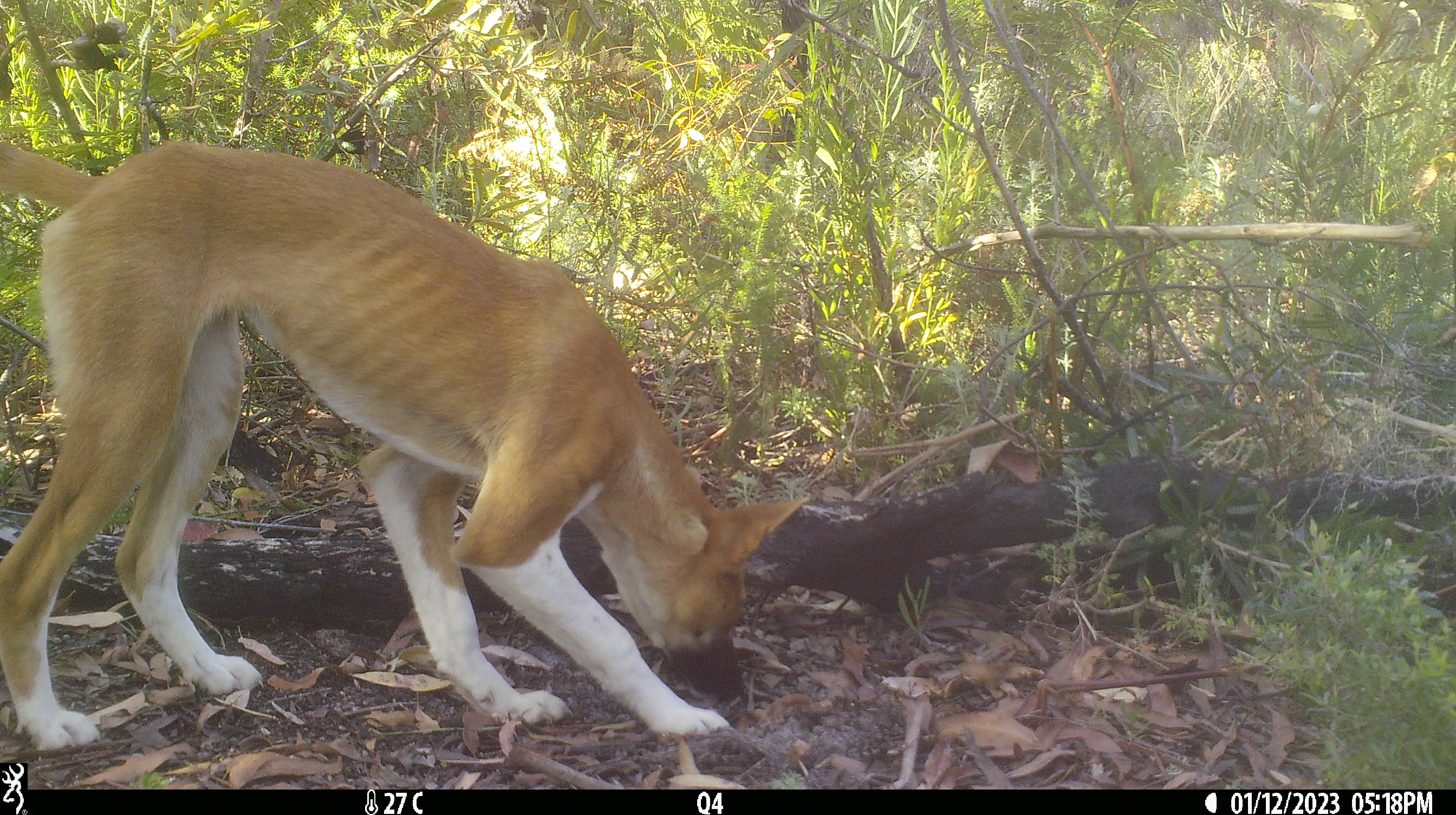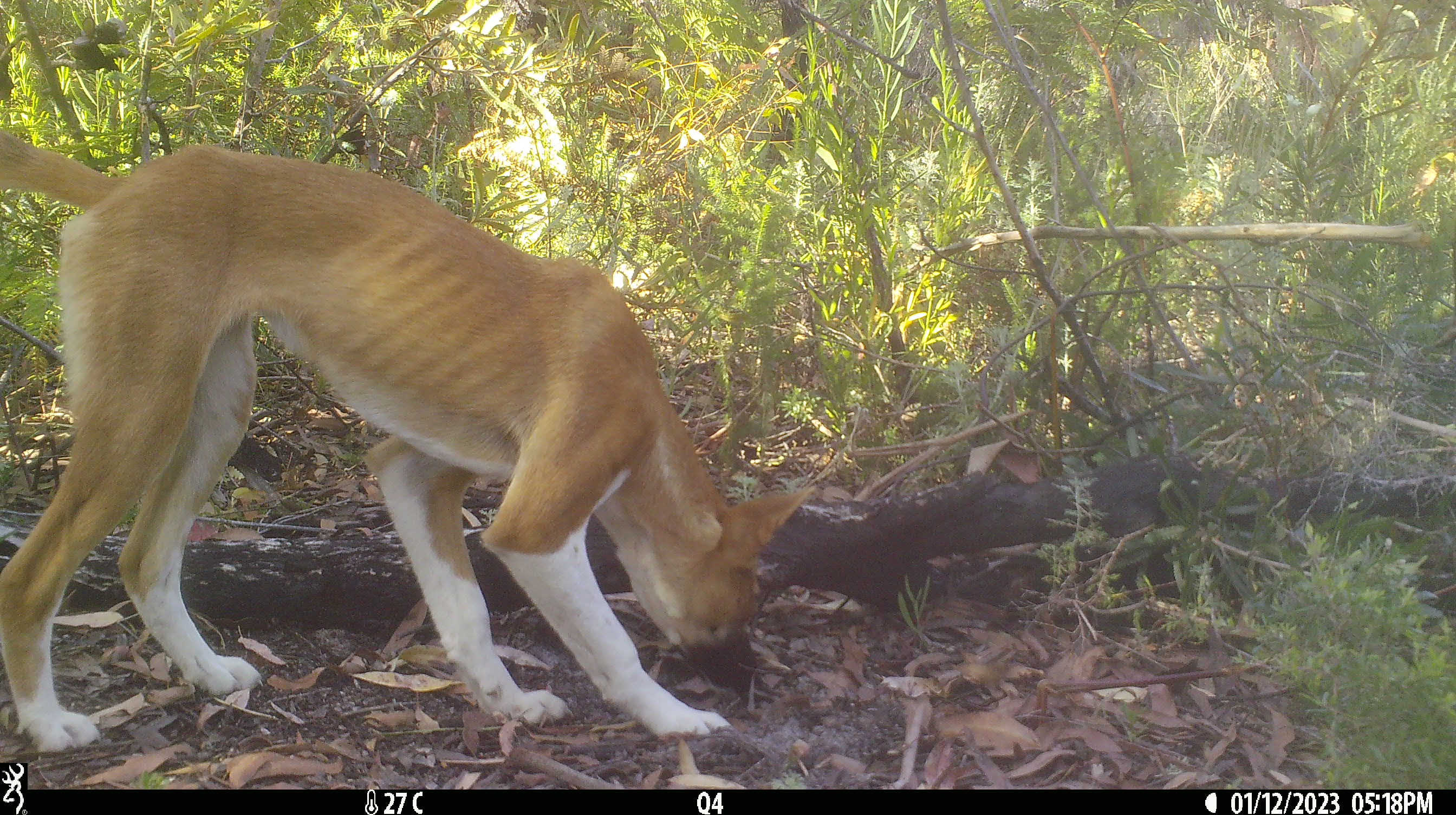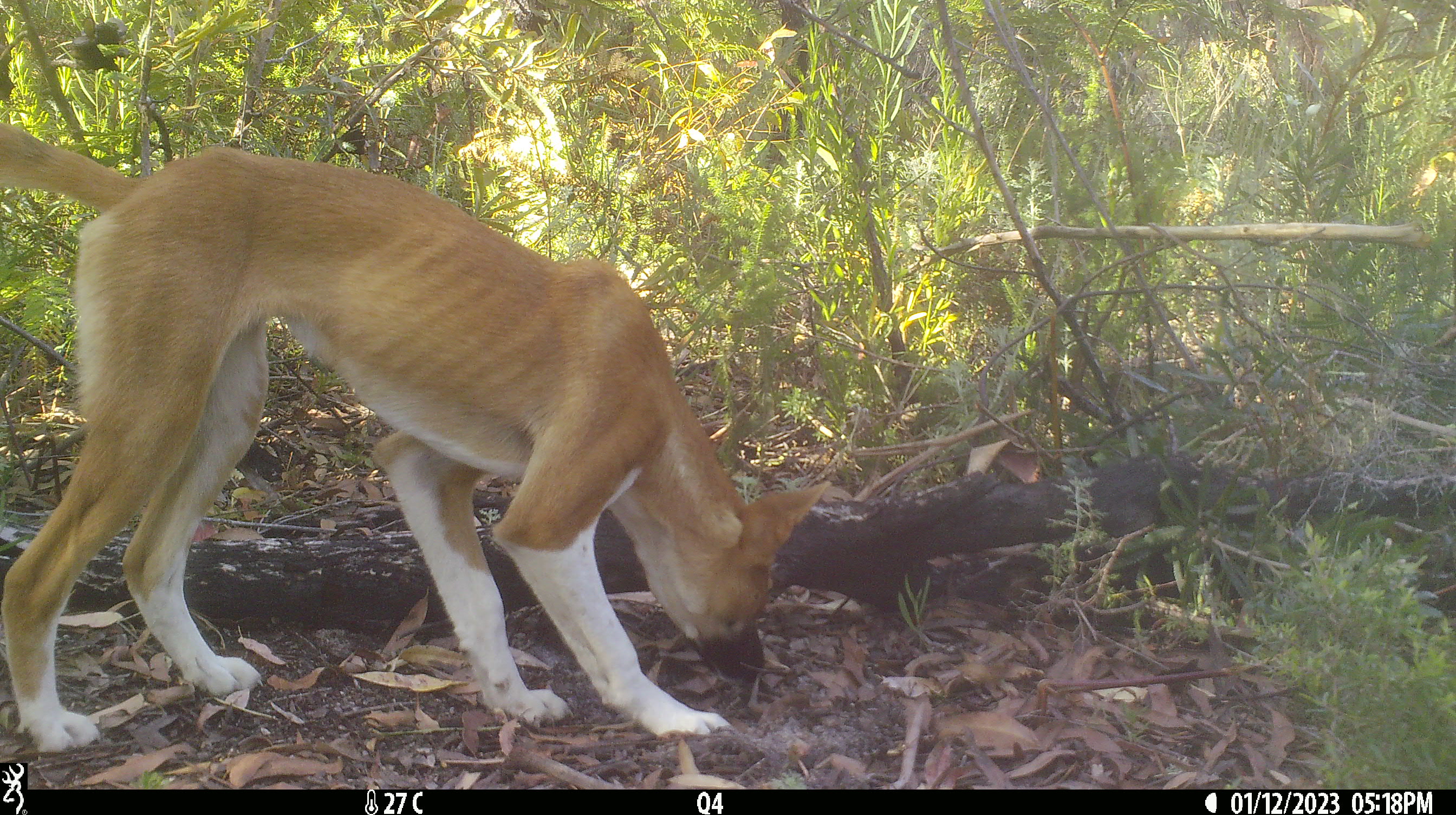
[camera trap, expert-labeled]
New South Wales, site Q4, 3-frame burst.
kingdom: Animalia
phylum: Chordata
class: Mammalia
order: Carnivora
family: Canidae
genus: Canis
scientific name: Canis familiaris dingo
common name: dingo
Dingo (Canis familiaris dingo).